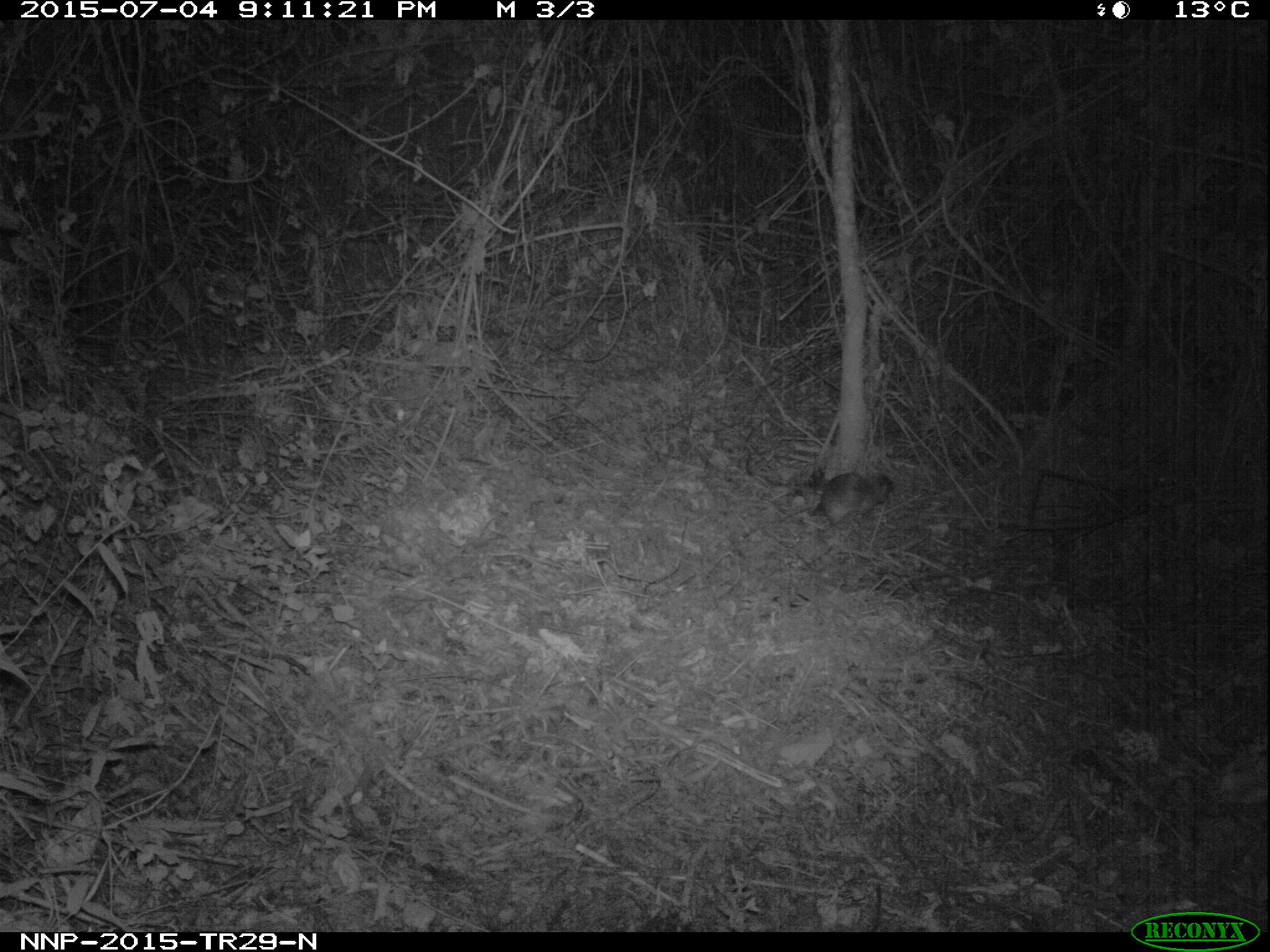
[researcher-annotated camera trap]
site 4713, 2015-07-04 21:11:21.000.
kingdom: Animalia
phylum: Chordata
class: Mammalia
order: Rodentia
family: Nesomyidae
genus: Cricetomys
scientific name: Cricetomys gambianus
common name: african giant pouched rat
Cricetomys gambianus (african giant pouched rat), count 1.